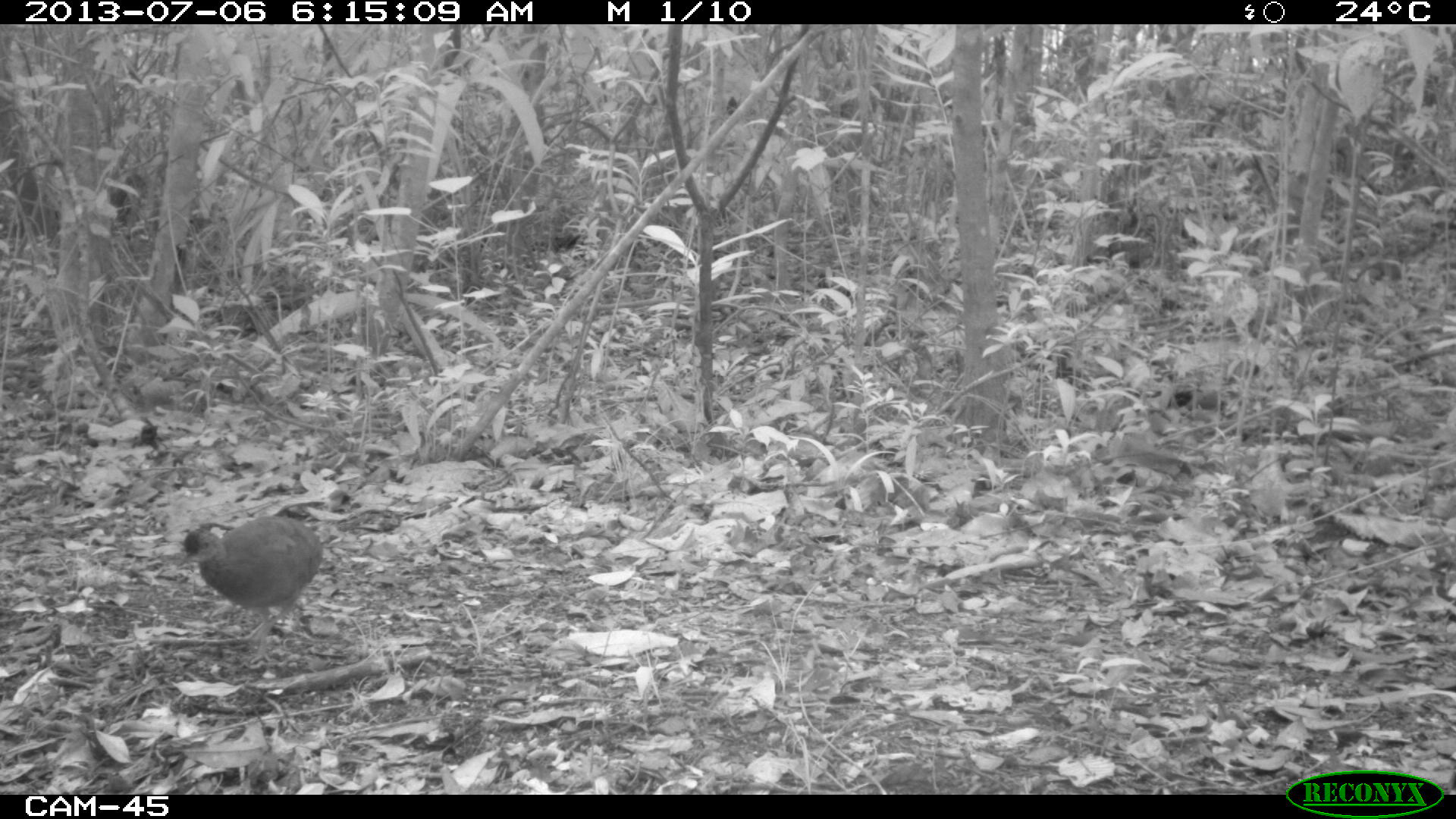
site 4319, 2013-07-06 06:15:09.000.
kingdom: Animalia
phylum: Chordata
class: Aves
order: Tinamiformes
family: Tinamidae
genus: Tinamus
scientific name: Tinamus major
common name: great tinamou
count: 1